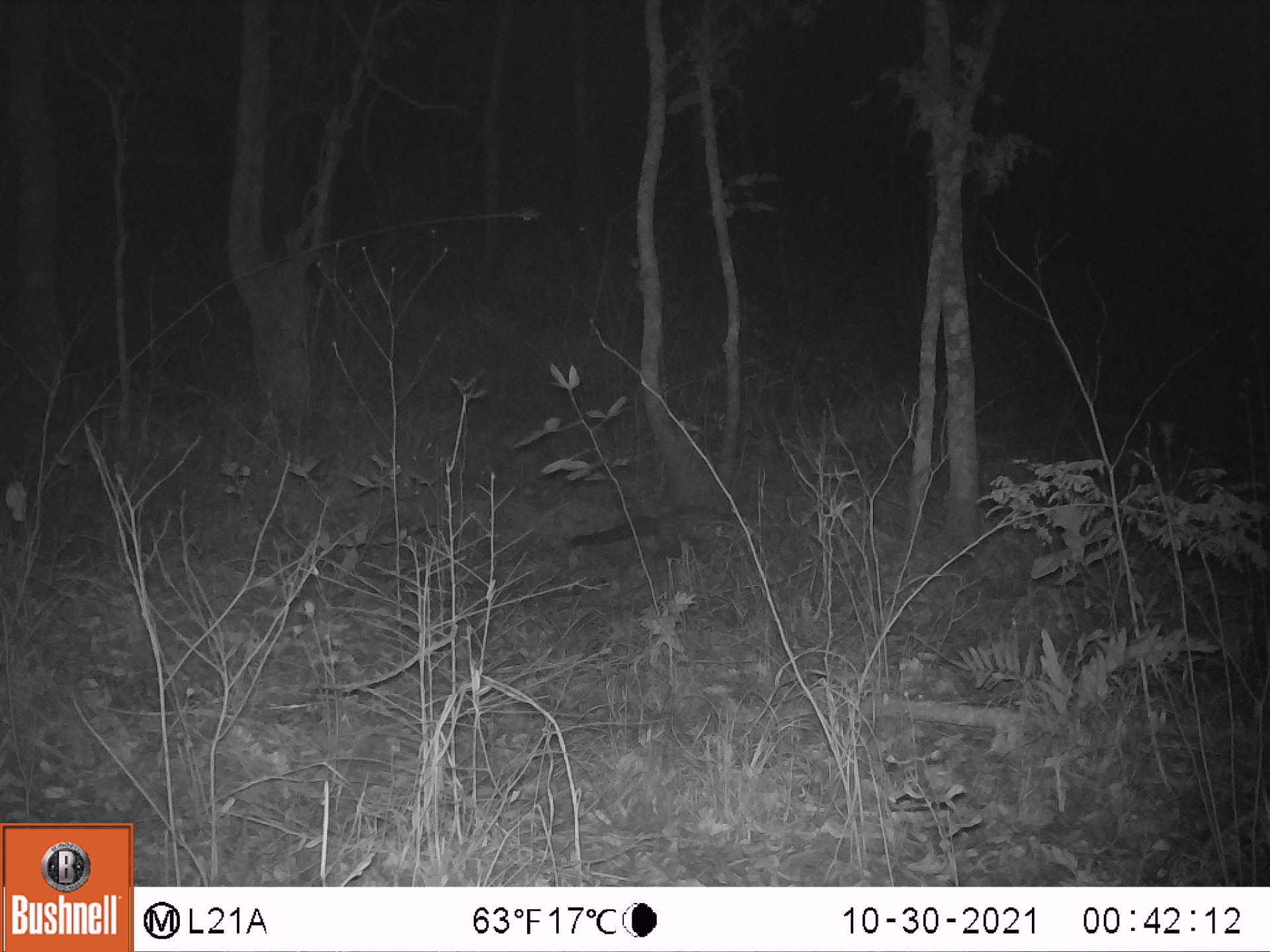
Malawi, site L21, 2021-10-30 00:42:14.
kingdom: Animalia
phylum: Chordata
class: Mammalia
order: Carnivora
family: Viverridae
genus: Genetta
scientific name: Genetta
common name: genet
Genet (Genetta), count 1.